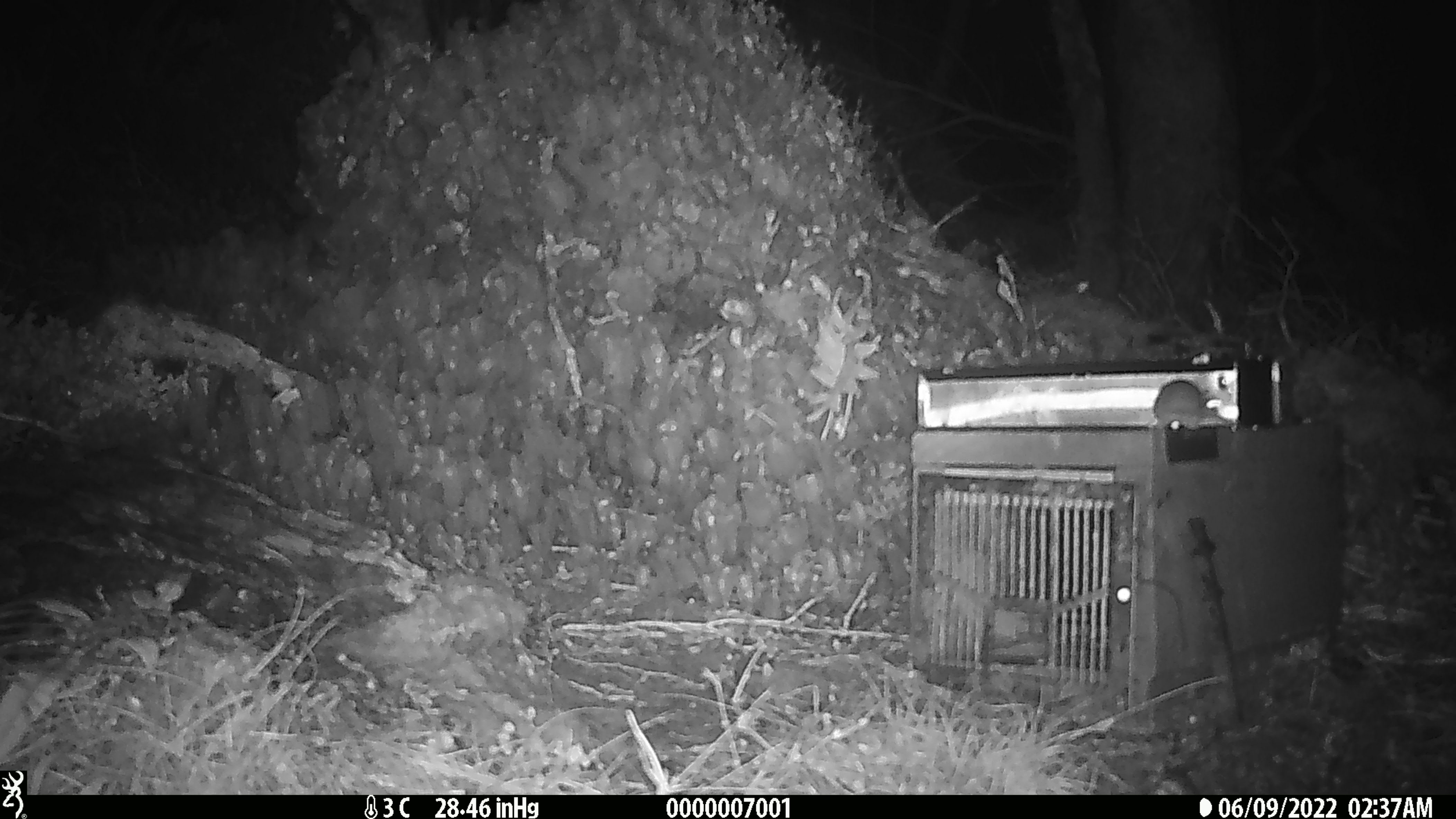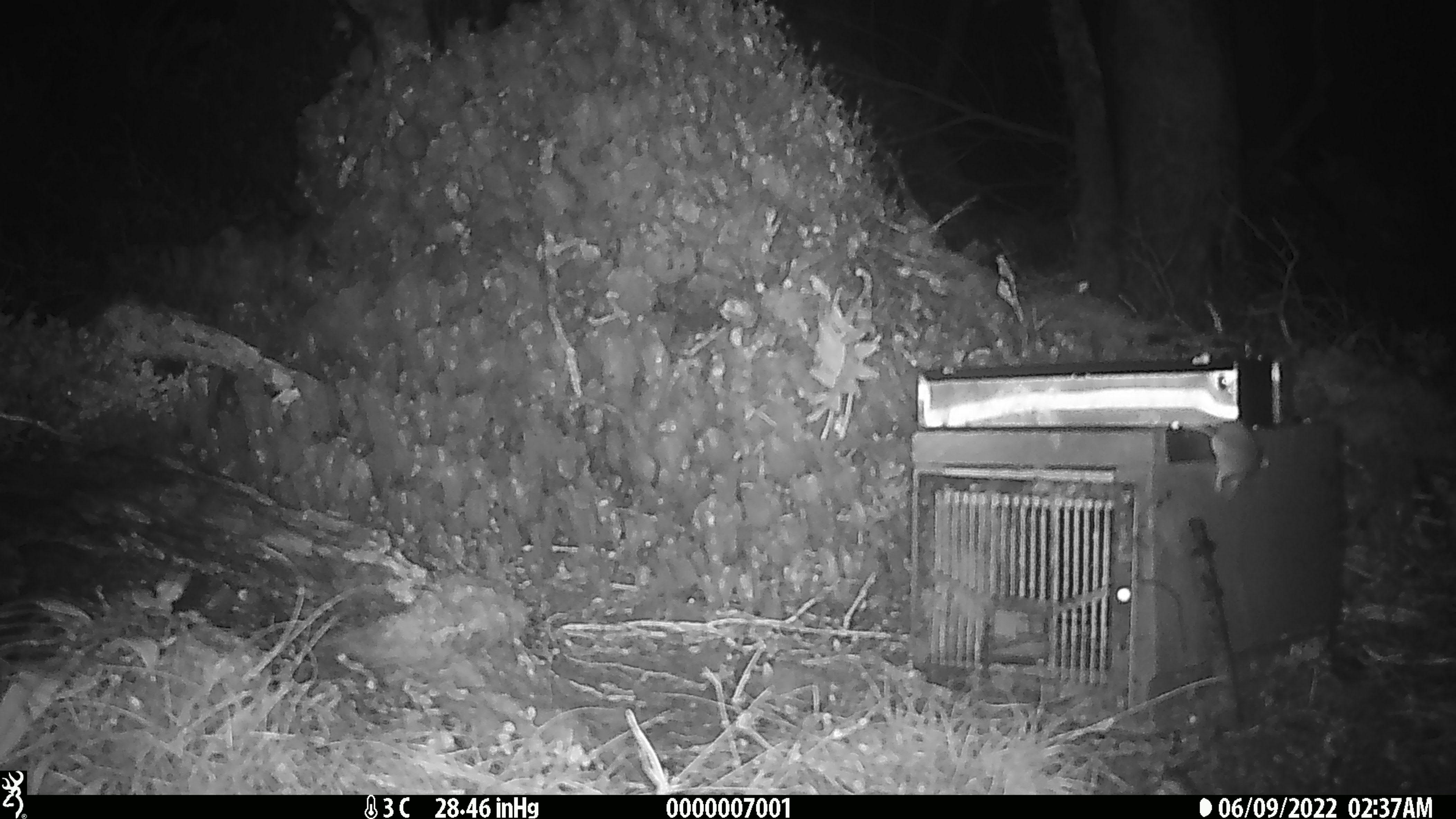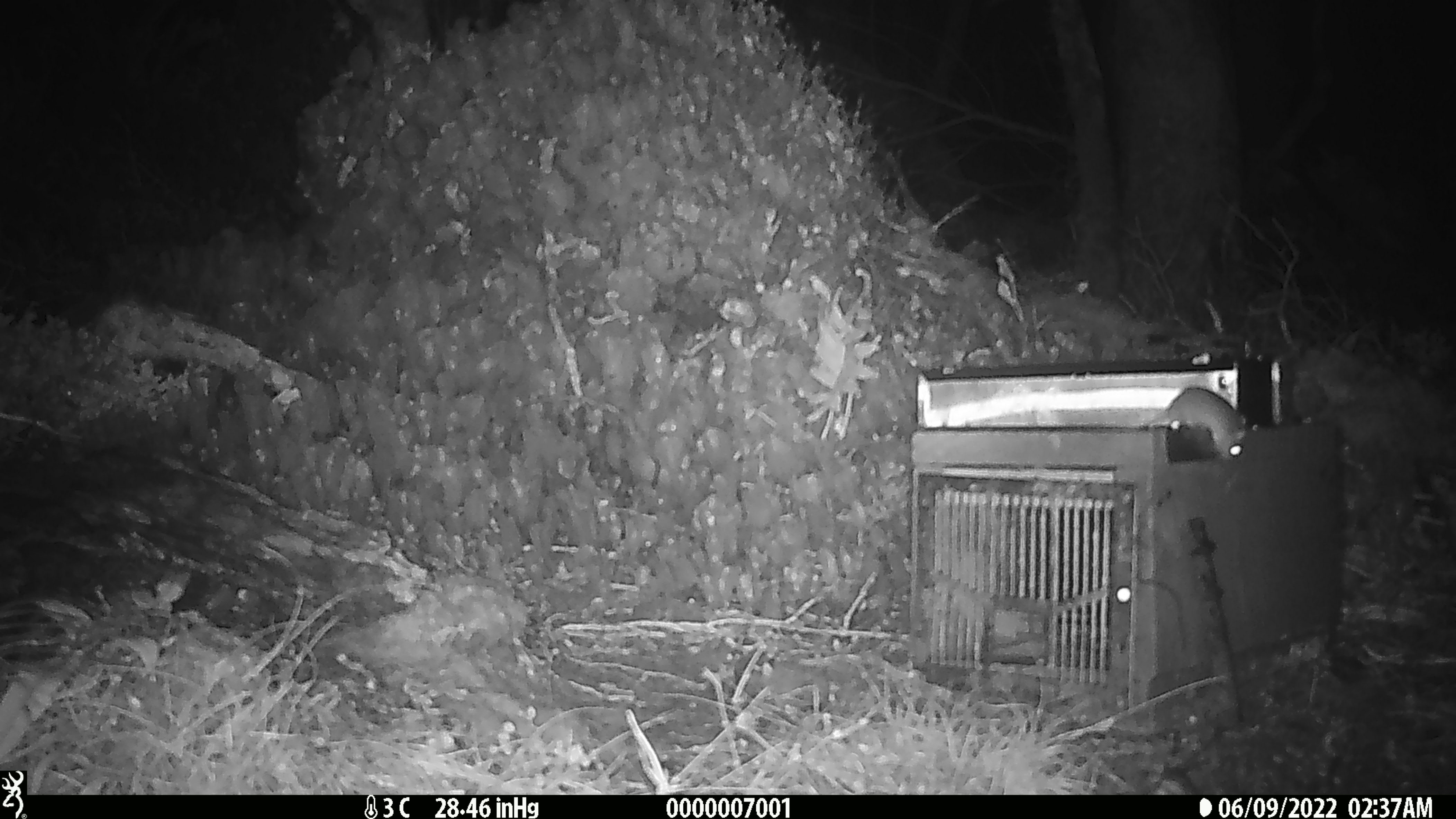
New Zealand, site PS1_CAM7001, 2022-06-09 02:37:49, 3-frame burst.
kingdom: Animalia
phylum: Chordata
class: Mammalia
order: Rodentia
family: Muridae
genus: Mus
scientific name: Mus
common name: mouse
Mouse (Mus).